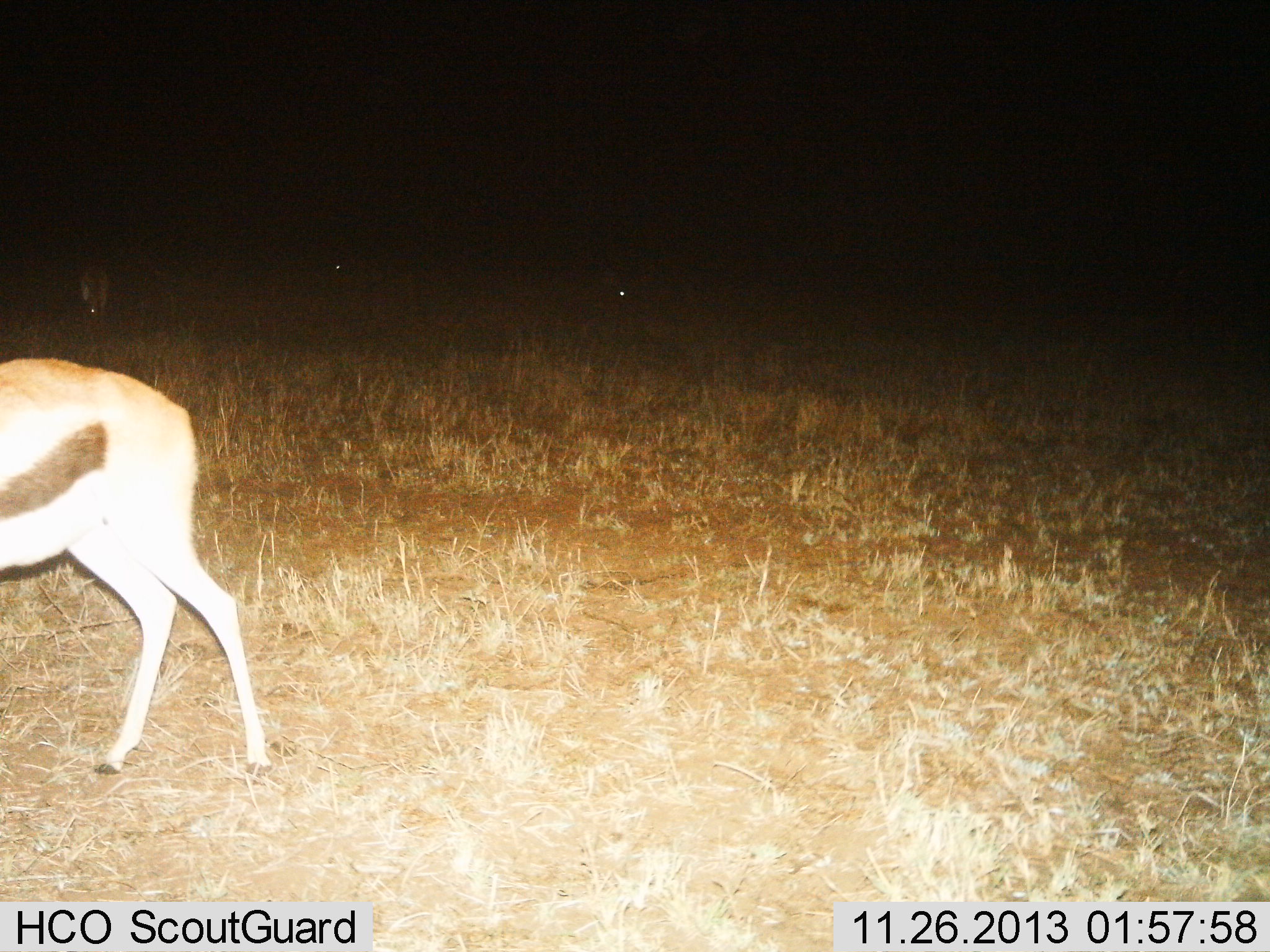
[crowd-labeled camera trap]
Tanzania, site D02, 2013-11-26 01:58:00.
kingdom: Animalia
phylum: Chordata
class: Mammalia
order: Artiodactyla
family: Bovidae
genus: Eudorcas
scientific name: Eudorcas thomsonii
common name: thomson's gazelle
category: gazellethomsons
Gazellethomsons (thomson's gazelle) (Eudorcas thomsonii), count 1. Behavior (volunteer vote fractions): standing 70%, resting 0%, moving 50%, interacting 0%. Young present (vote fraction): 0%. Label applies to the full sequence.